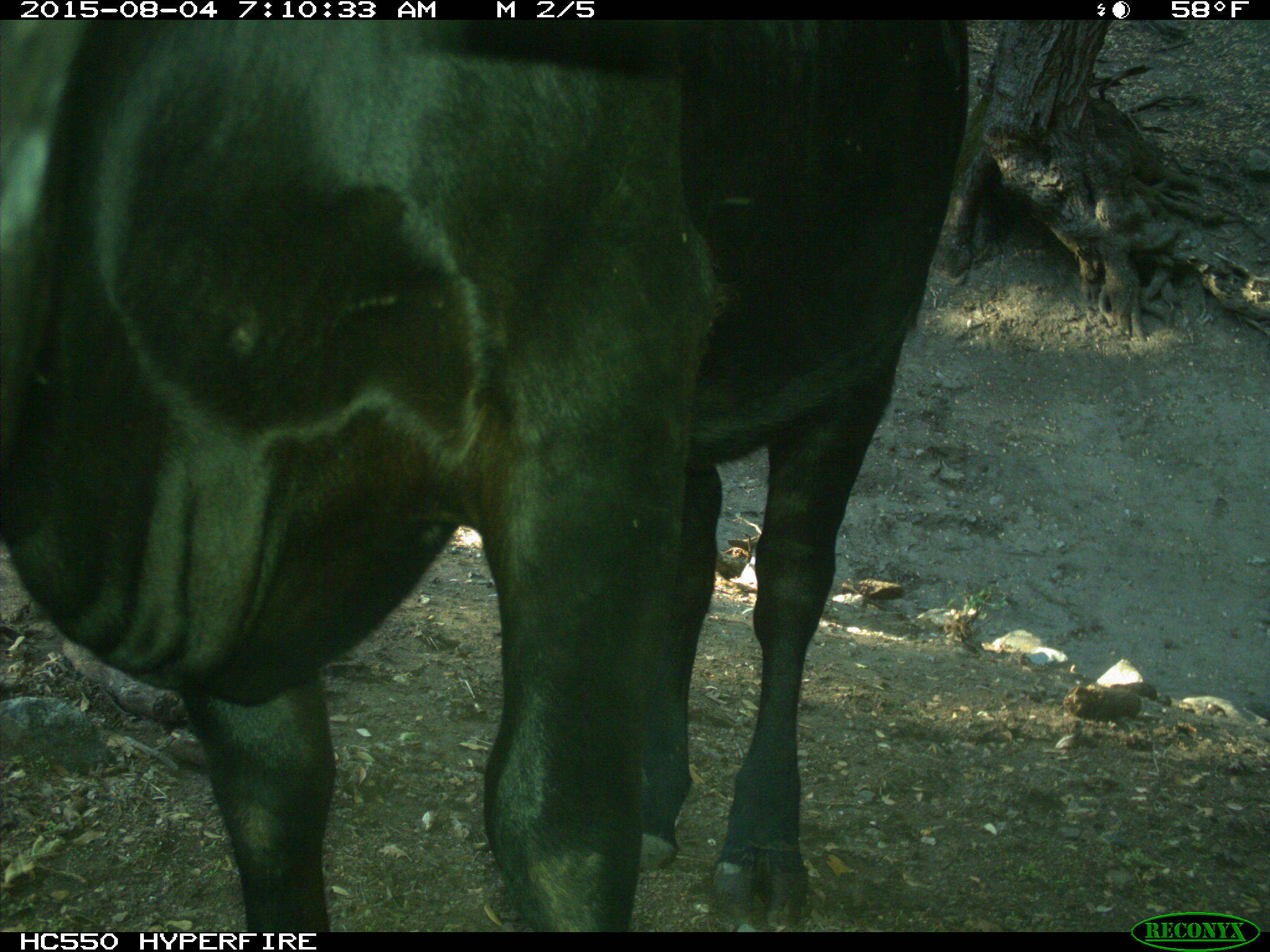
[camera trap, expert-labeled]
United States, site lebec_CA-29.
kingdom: Animalia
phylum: Chordata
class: Mammalia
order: Artiodactyla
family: Bovidae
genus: Bos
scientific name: Bos taurus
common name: domestic cow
Bos taurus (domestic cow).